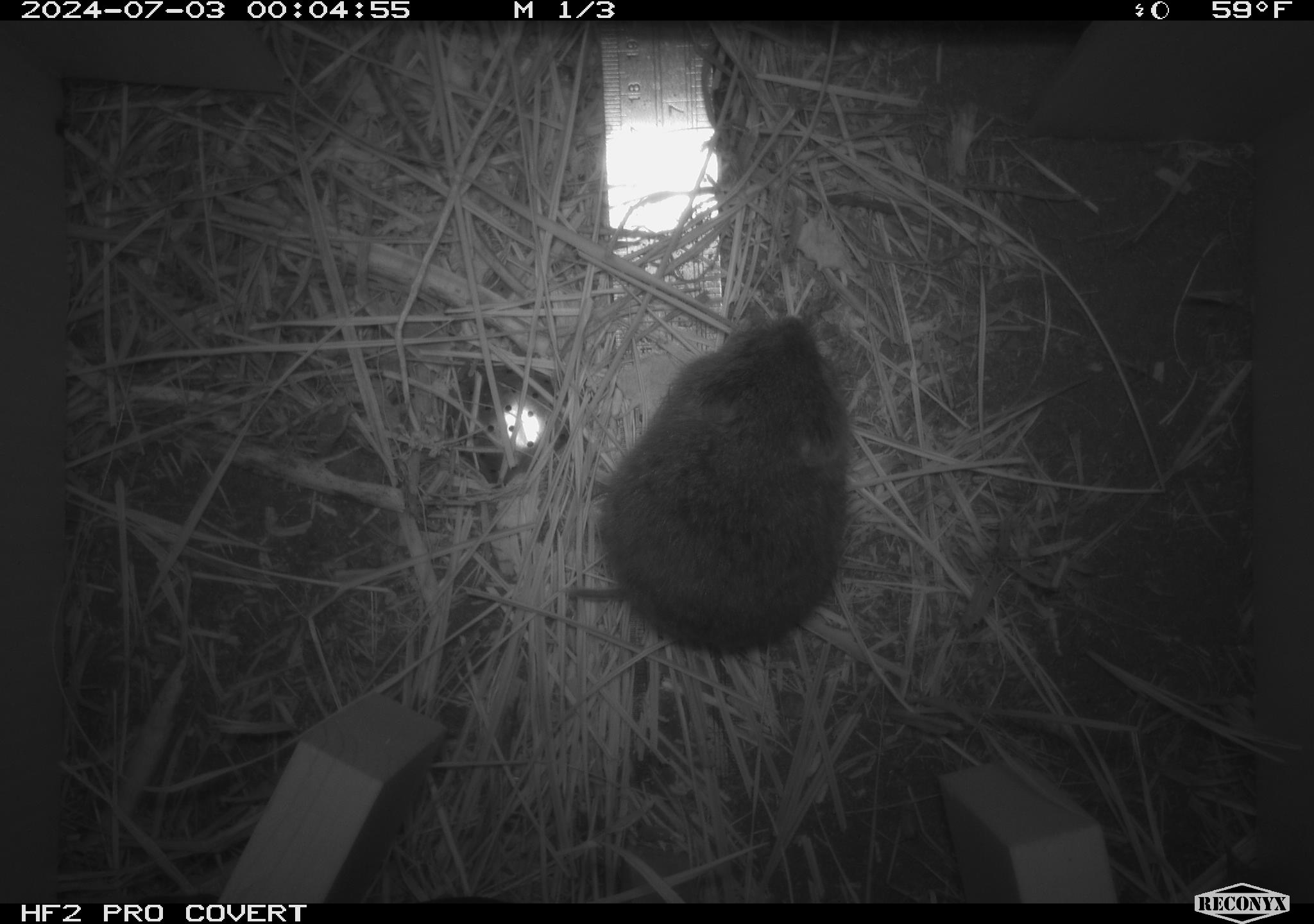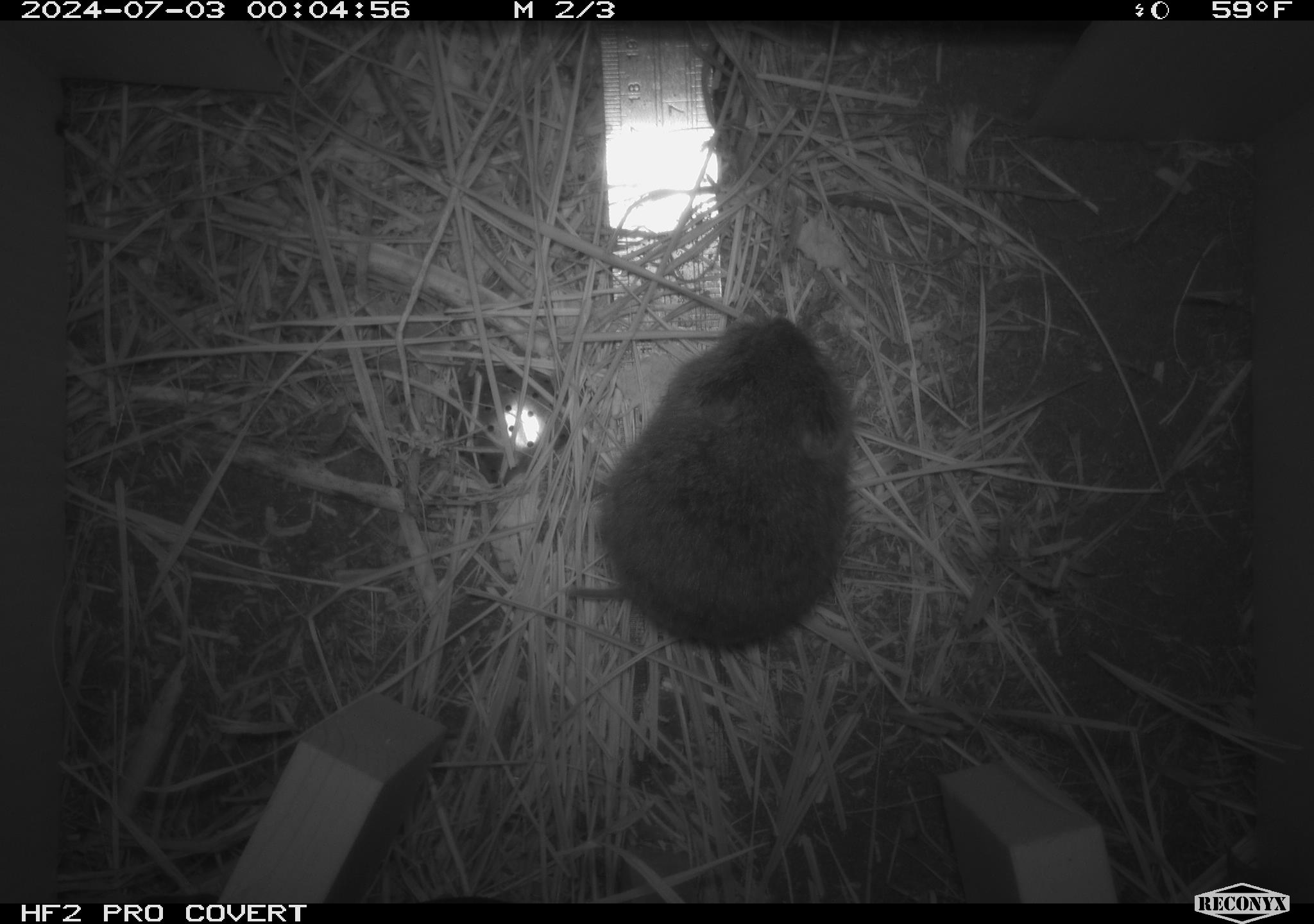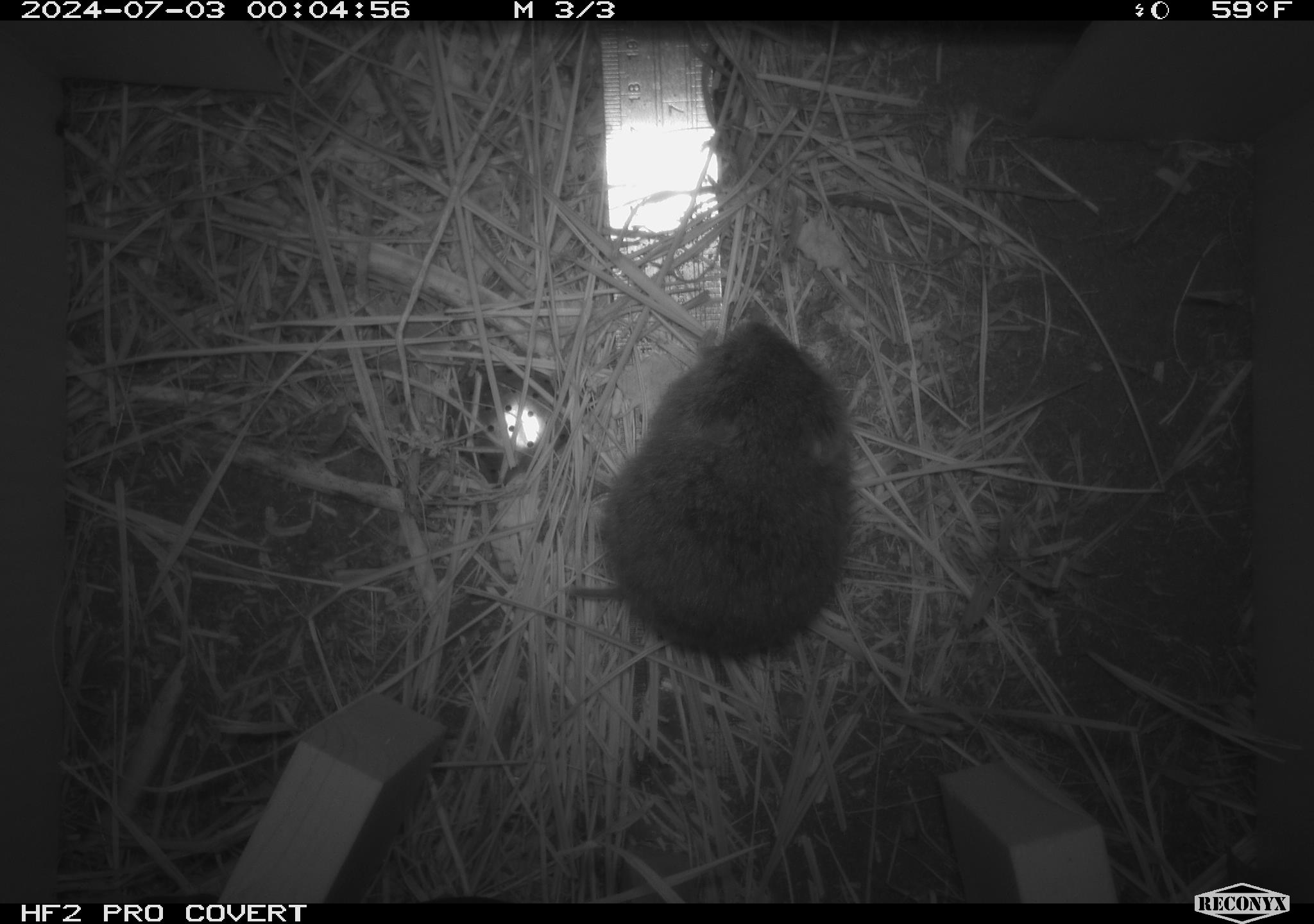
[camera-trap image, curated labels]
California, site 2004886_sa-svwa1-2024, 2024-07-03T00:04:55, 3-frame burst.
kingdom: Animalia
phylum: Chordata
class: Mammalia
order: Rodentia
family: Cricetidae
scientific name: Arvicolinae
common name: voles, lemmings, and muskrats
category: arvicolinae subfamily